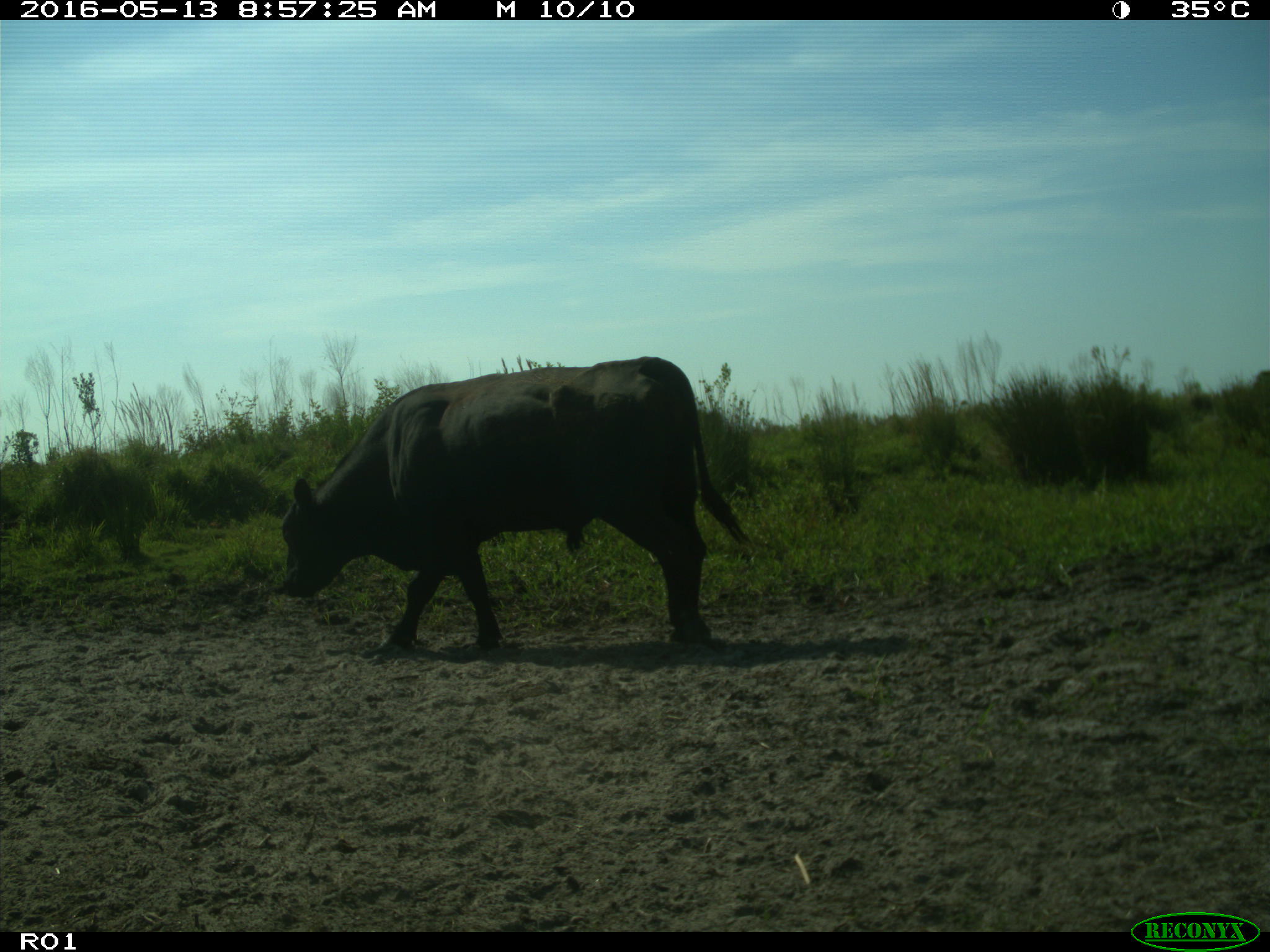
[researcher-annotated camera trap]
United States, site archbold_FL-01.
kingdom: Animalia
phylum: Chordata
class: Mammalia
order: Artiodactyla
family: Bovidae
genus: Bos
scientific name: Bos taurus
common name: domestic cow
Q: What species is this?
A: Bos taurus (domestic cow).